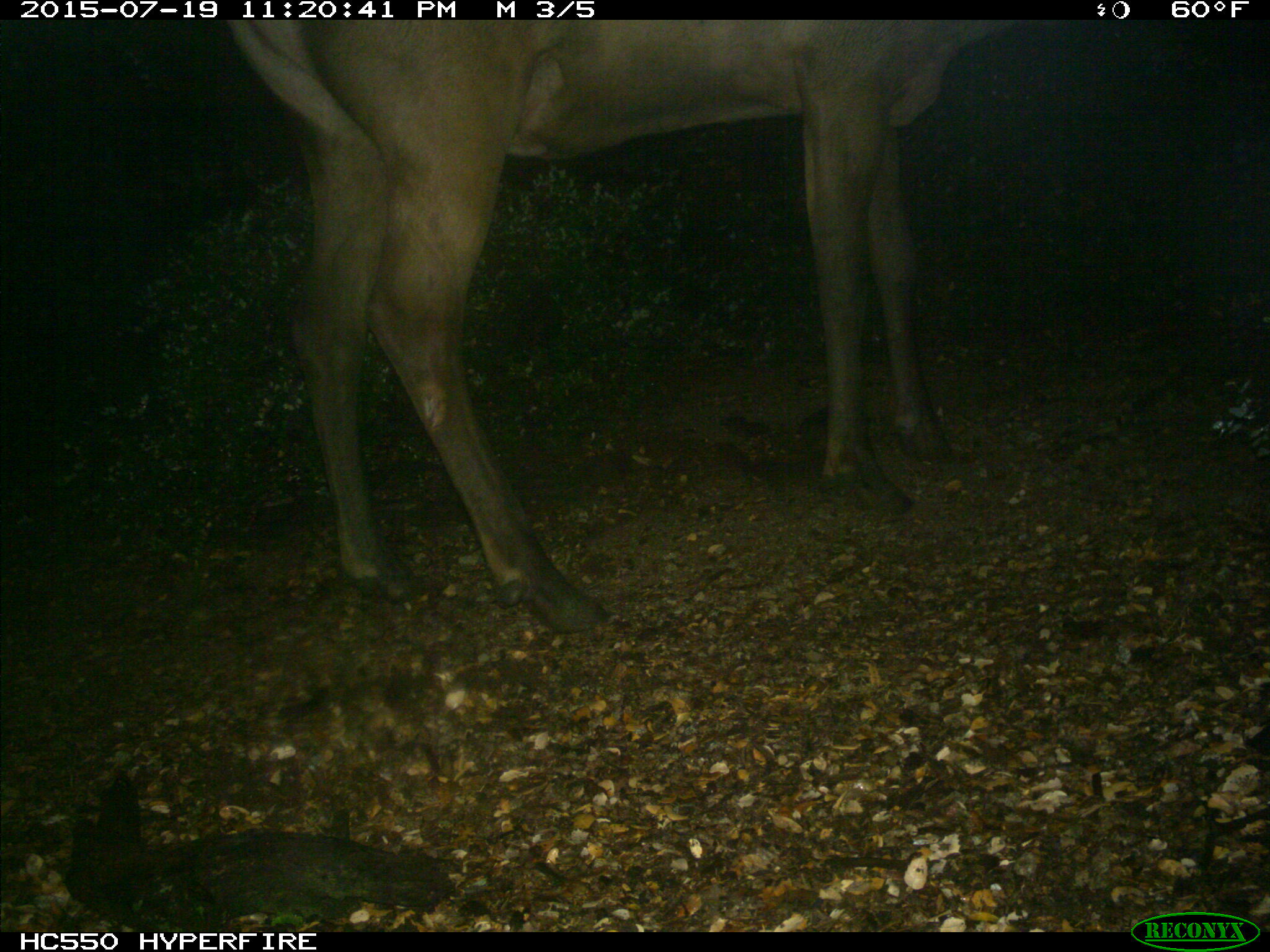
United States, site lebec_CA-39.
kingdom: Animalia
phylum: Chordata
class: Mammalia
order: Artiodactyla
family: Cervidae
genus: Cervus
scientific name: Cervus canadensis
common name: elk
Cervus canadensis (elk).